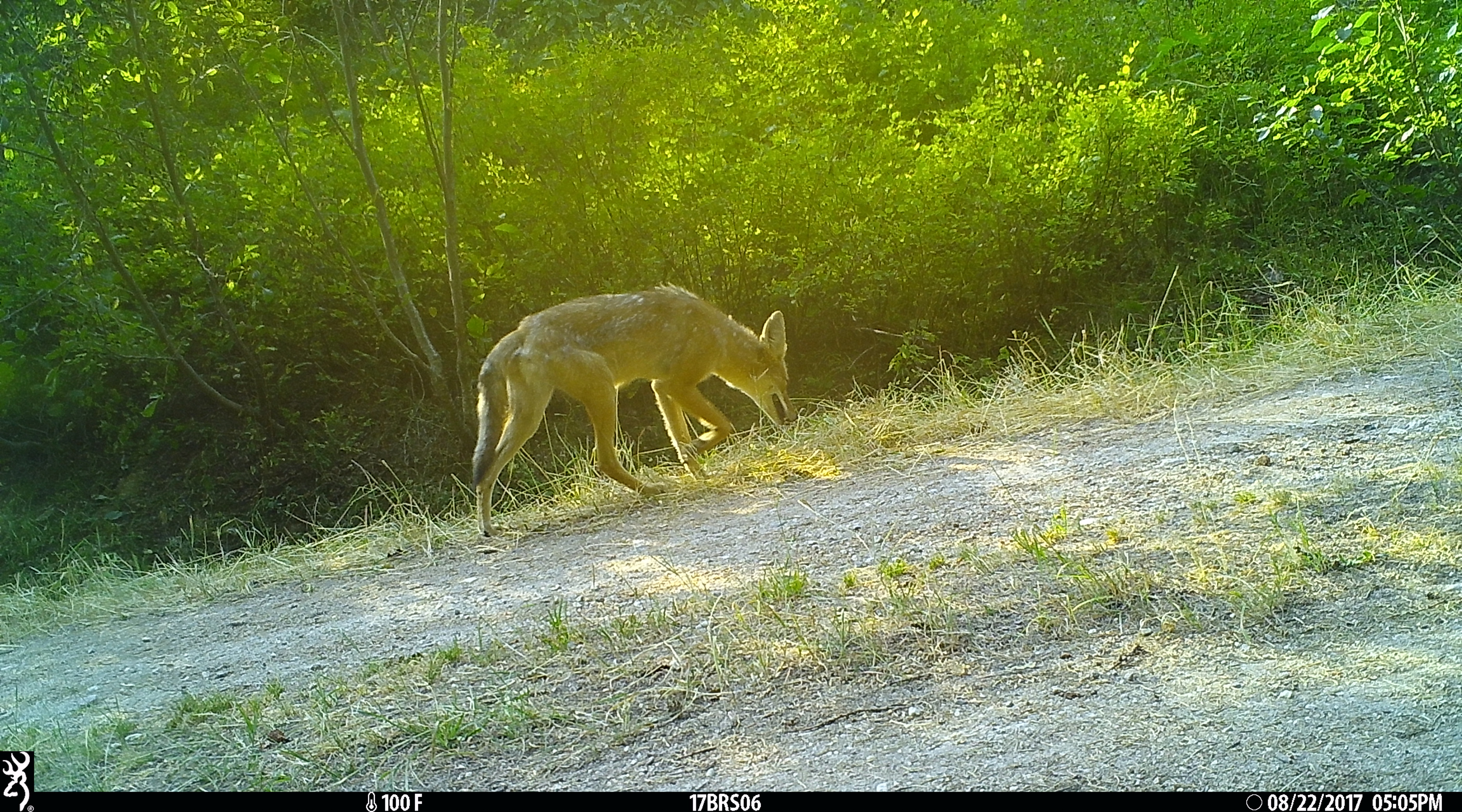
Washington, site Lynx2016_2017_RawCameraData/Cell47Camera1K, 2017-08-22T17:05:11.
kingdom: Animalia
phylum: Chordata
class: Mammalia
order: Carnivora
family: Canidae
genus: Canis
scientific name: Canis latrans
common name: coyote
Canis latrans (coyote). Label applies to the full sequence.